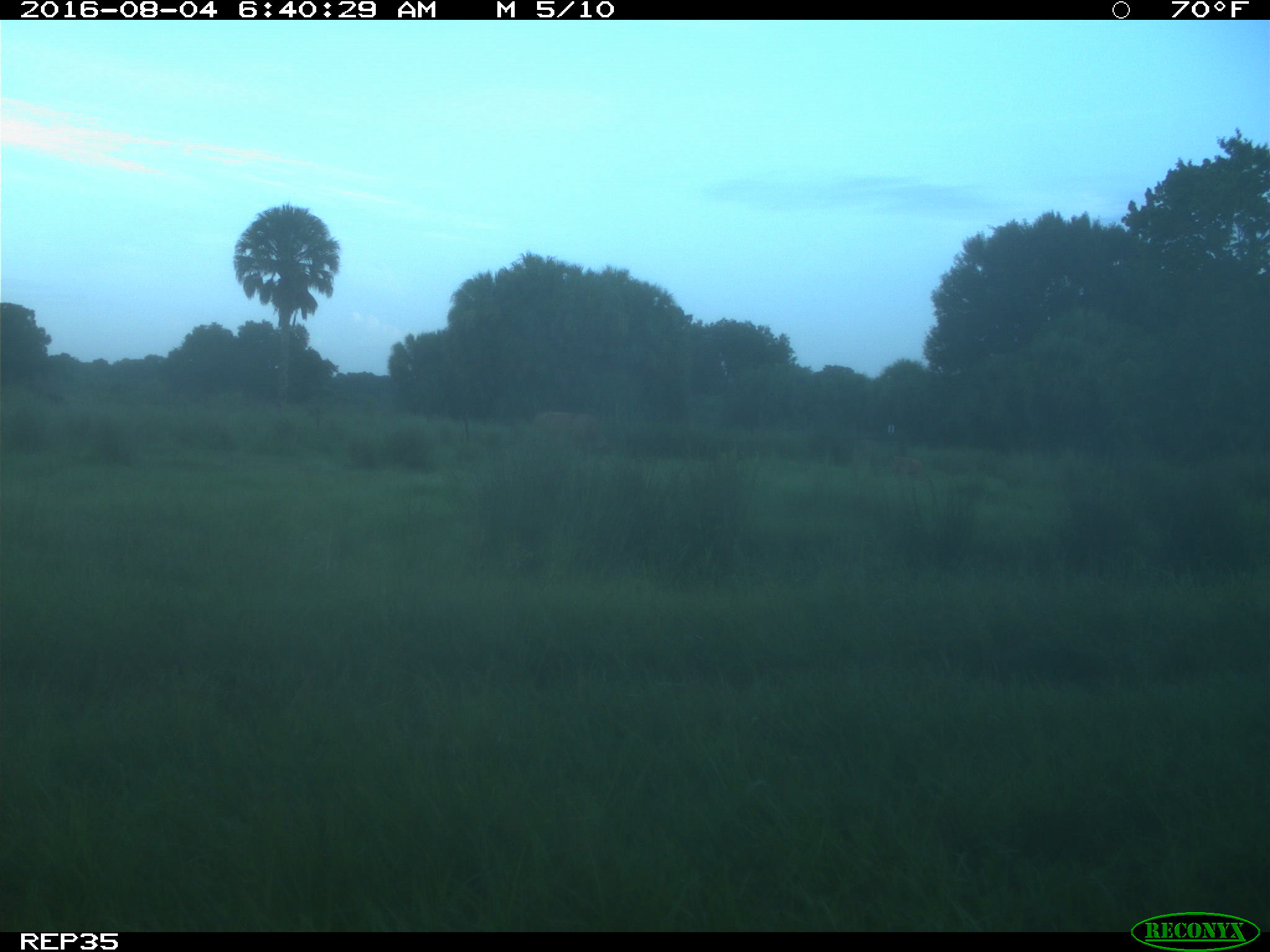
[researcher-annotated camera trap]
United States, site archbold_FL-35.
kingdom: Animalia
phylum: Chordata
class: Mammalia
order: Artiodactyla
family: Bovidae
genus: Bos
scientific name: Bos taurus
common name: domestic cow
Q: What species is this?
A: Bos taurus (domestic cow).